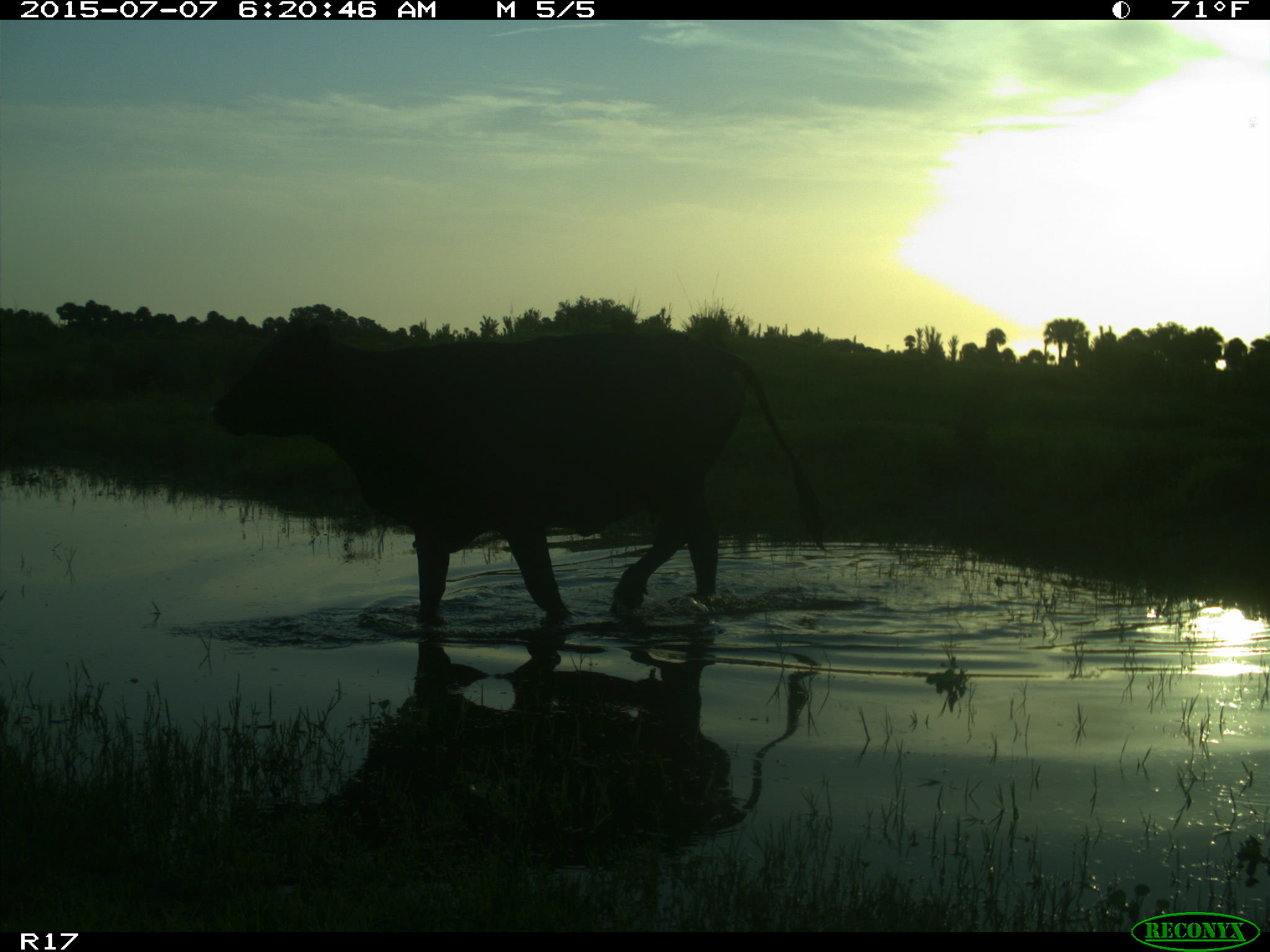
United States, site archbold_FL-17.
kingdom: Animalia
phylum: Chordata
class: Mammalia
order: Artiodactyla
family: Bovidae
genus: Bos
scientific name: Bos taurus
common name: domestic cow